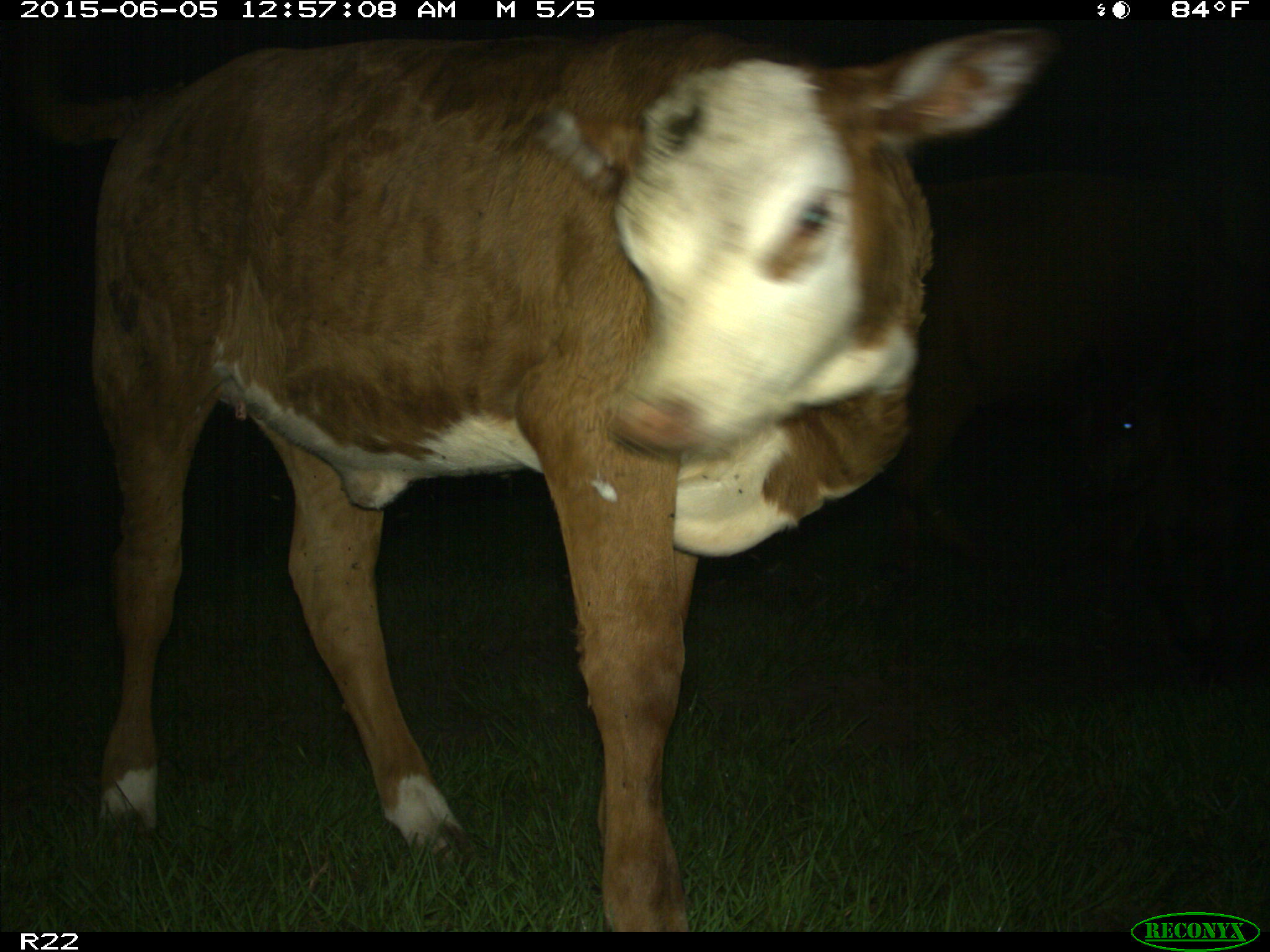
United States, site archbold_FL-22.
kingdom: Animalia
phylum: Chordata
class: Mammalia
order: Artiodactyla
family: Bovidae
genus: Bos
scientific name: Bos taurus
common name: domestic cow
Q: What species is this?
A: Bos taurus (domestic cow).